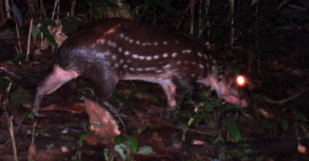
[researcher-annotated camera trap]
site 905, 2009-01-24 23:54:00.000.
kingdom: Animalia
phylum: Chordata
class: Mammalia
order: Rodentia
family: Cuniculidae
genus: Cuniculus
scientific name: Cuniculus paca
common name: spotted paca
Cuniculus paca (spotted paca).